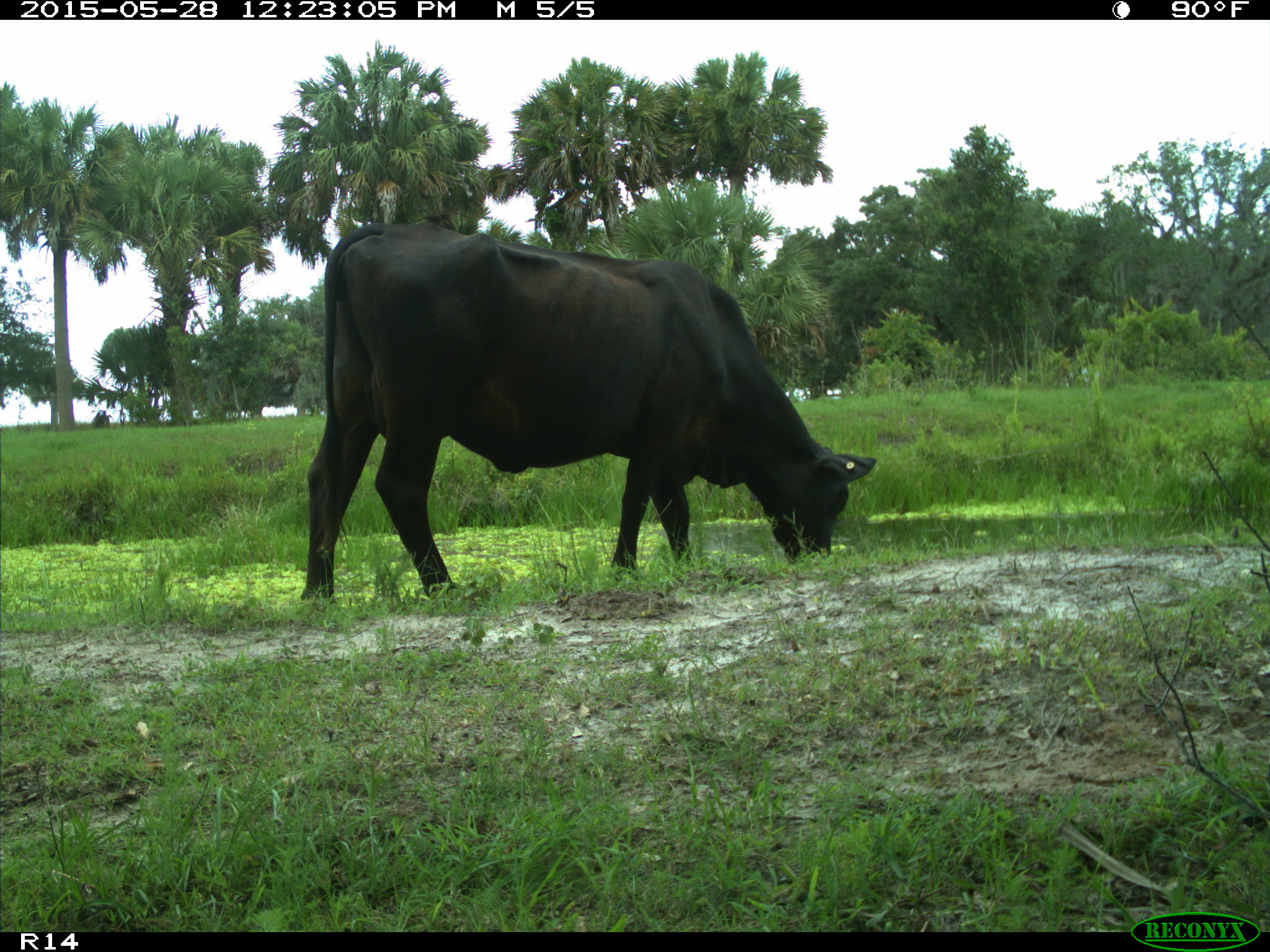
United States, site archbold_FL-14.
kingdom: Animalia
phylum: Chordata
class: Mammalia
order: Artiodactyla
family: Bovidae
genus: Bos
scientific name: Bos taurus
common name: domestic cow